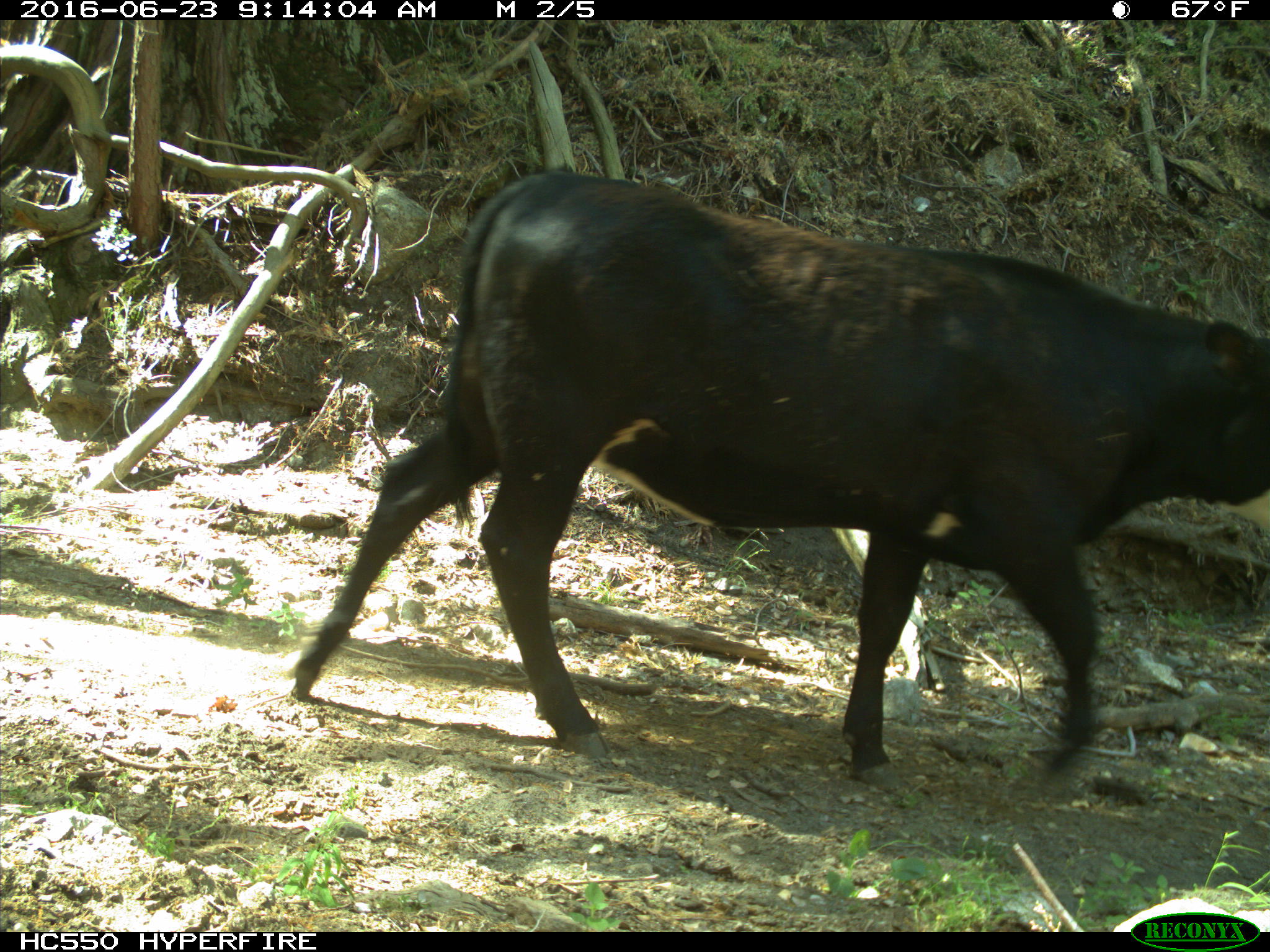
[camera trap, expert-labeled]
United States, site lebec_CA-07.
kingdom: Animalia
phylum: Chordata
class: Mammalia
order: Artiodactyla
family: Bovidae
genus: Bos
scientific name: Bos taurus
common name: domestic cow